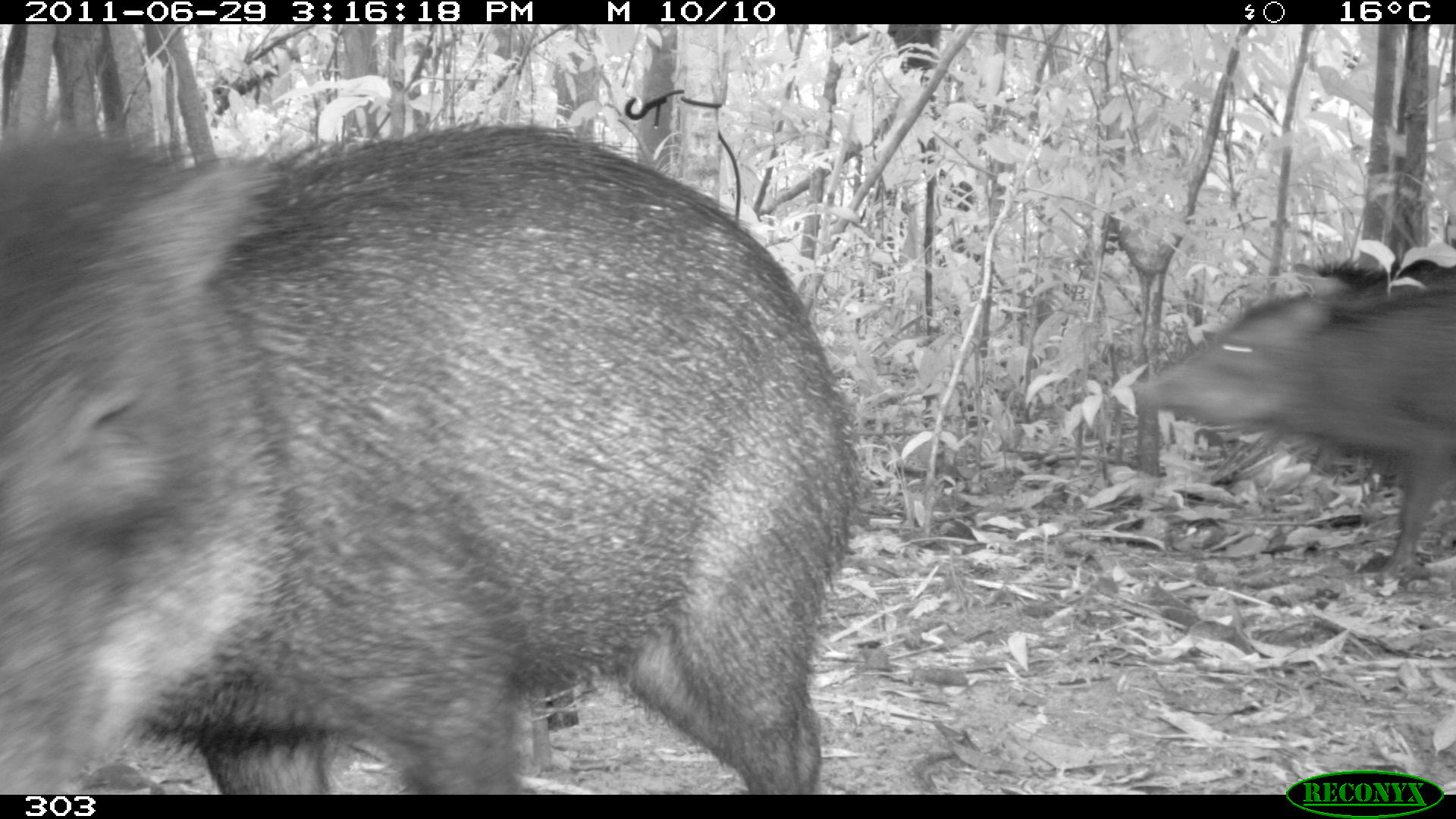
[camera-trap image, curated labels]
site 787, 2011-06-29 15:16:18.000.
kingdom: Animalia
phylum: Chordata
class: Mammalia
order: Artiodactyla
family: Tayassuidae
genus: Tayassu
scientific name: Tayassu pecari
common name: white-lipped peccary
Tayassu pecari (white-lipped peccary).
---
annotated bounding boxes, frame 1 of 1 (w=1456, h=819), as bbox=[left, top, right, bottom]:
tayassu pecari: bbox=[0, 119, 866, 793]; bbox=[1140, 260, 1454, 587]